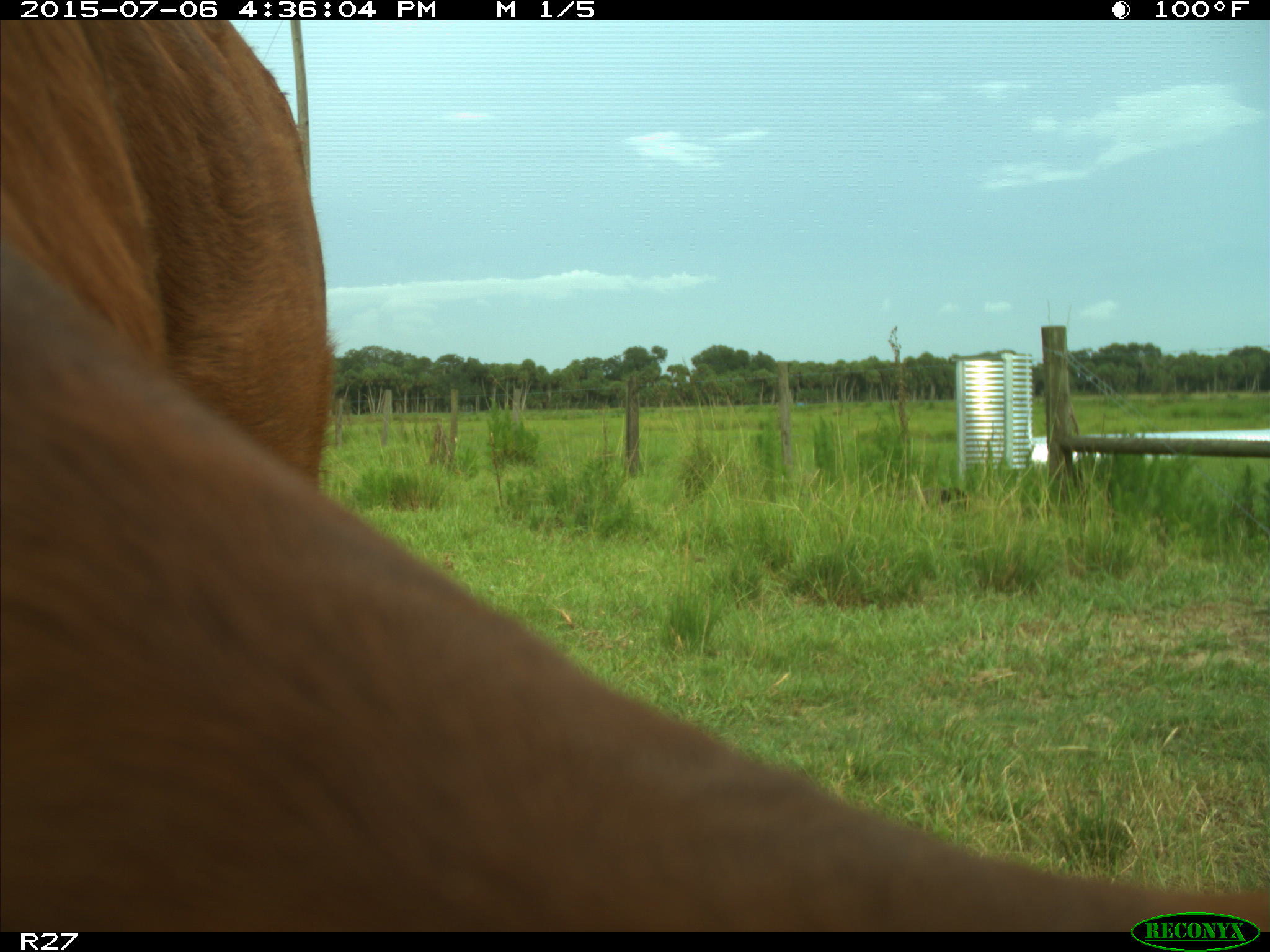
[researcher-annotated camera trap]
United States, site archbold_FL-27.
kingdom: Animalia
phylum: Chordata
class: Mammalia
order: Artiodactyla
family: Bovidae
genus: Bos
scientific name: Bos taurus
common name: domestic cow